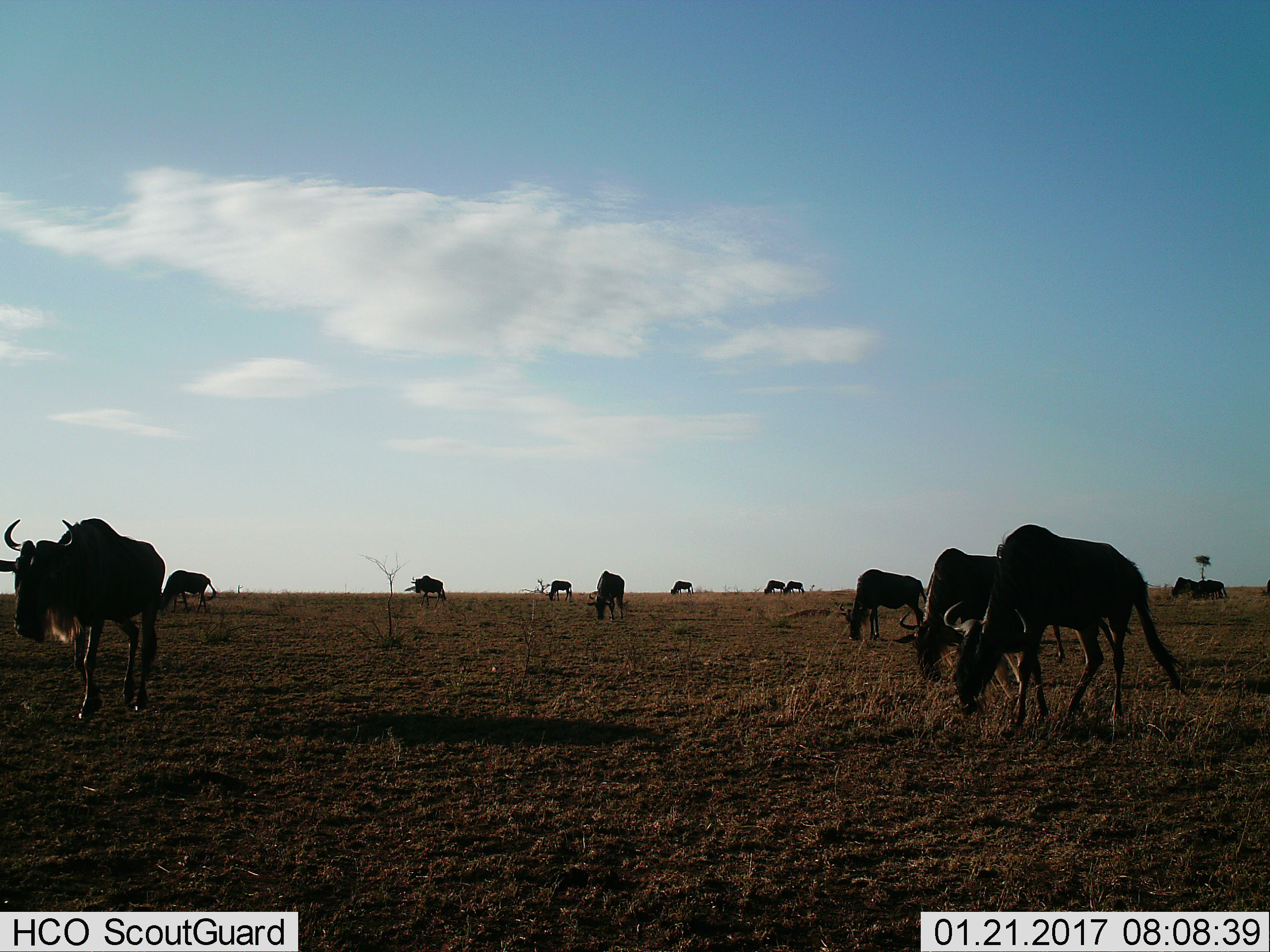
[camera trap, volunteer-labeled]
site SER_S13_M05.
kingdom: Animalia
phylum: Chordata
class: Mammalia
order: Artiodactyla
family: Bovidae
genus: Connochaetes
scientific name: Connochaetes taurinus taurinus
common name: blue wildebeest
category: wildebeestblue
Wildebeestblue (blue wildebeest) (Connochaetes taurinus taurinus), count 11-50. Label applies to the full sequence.